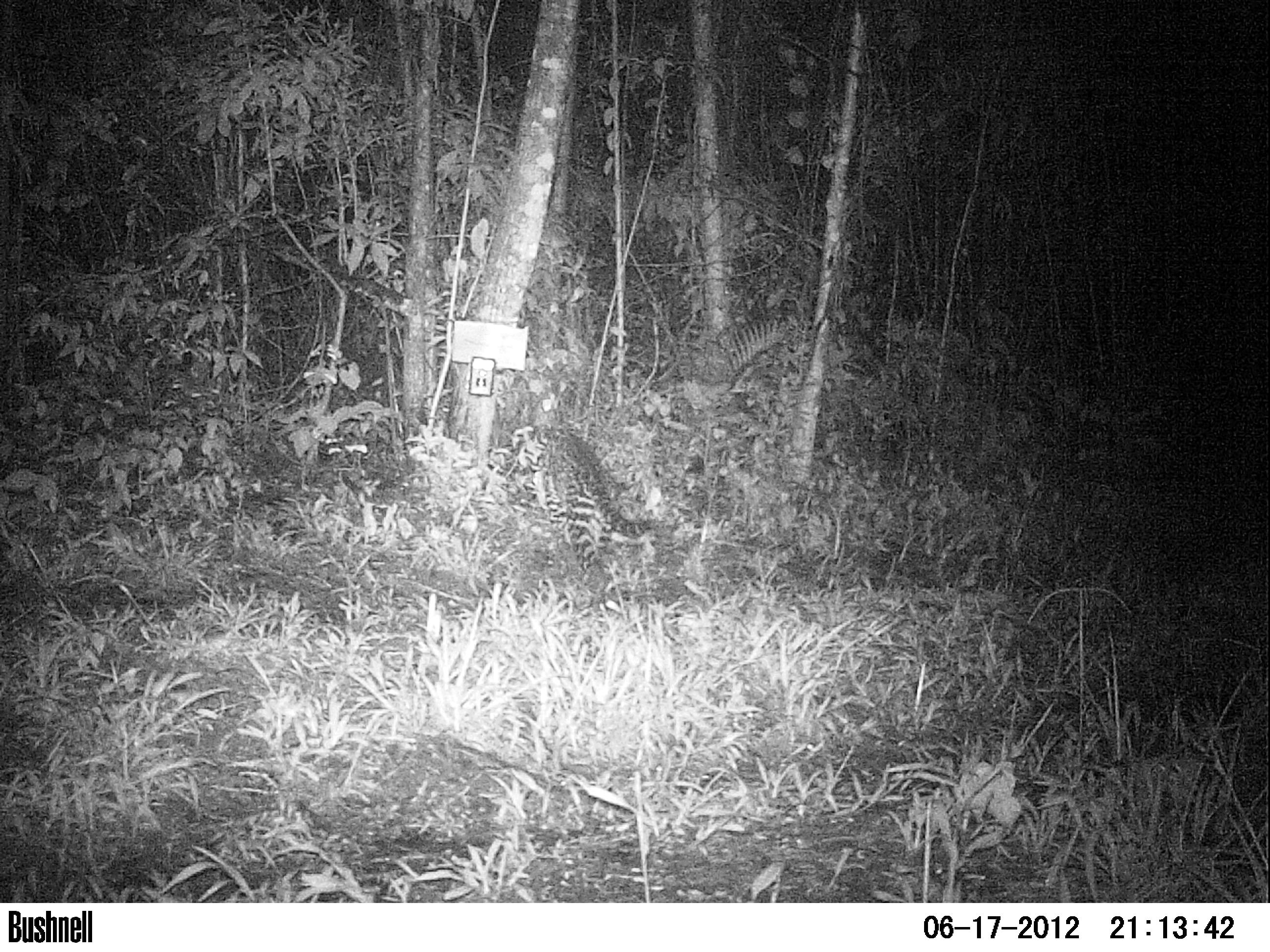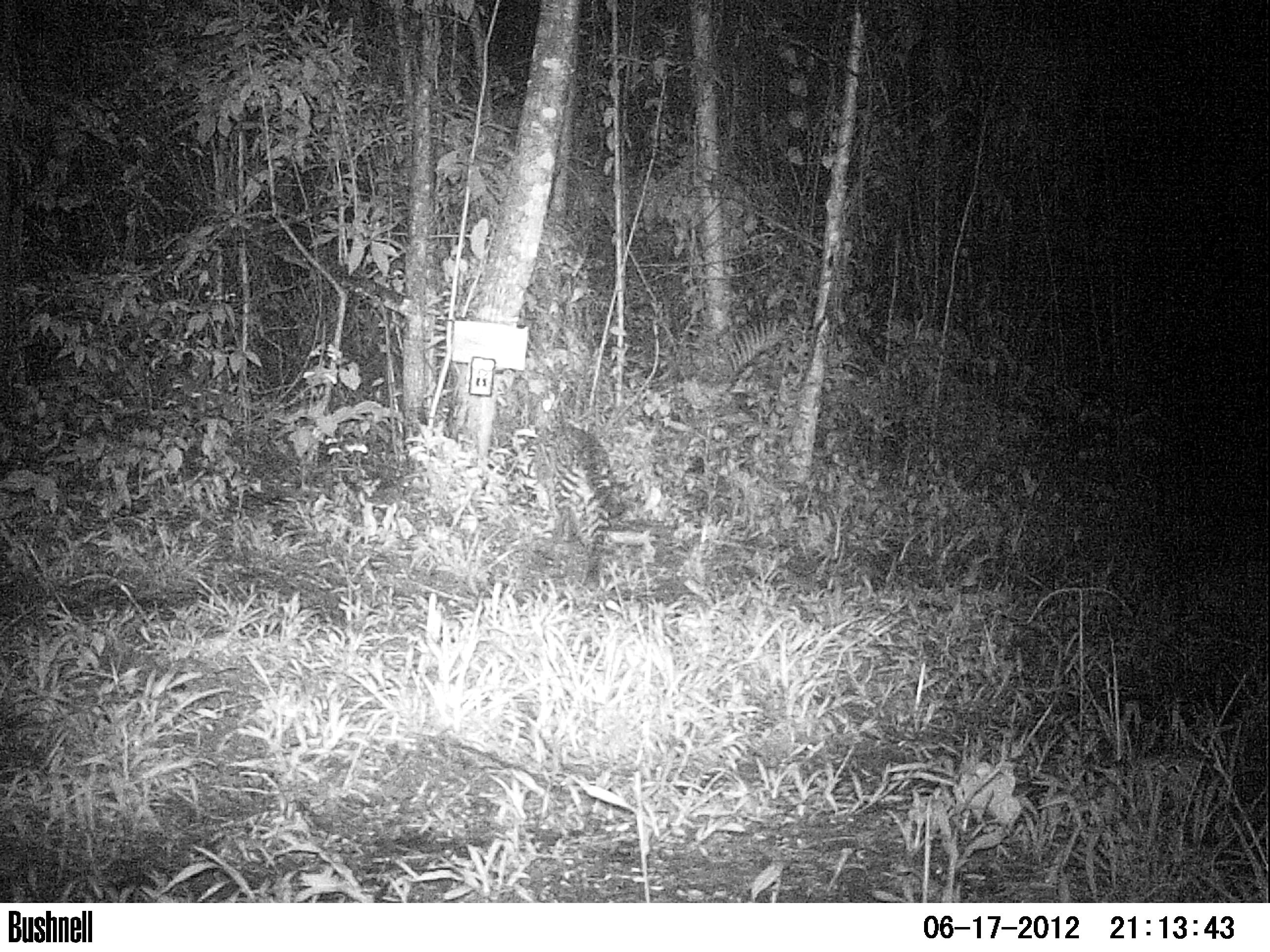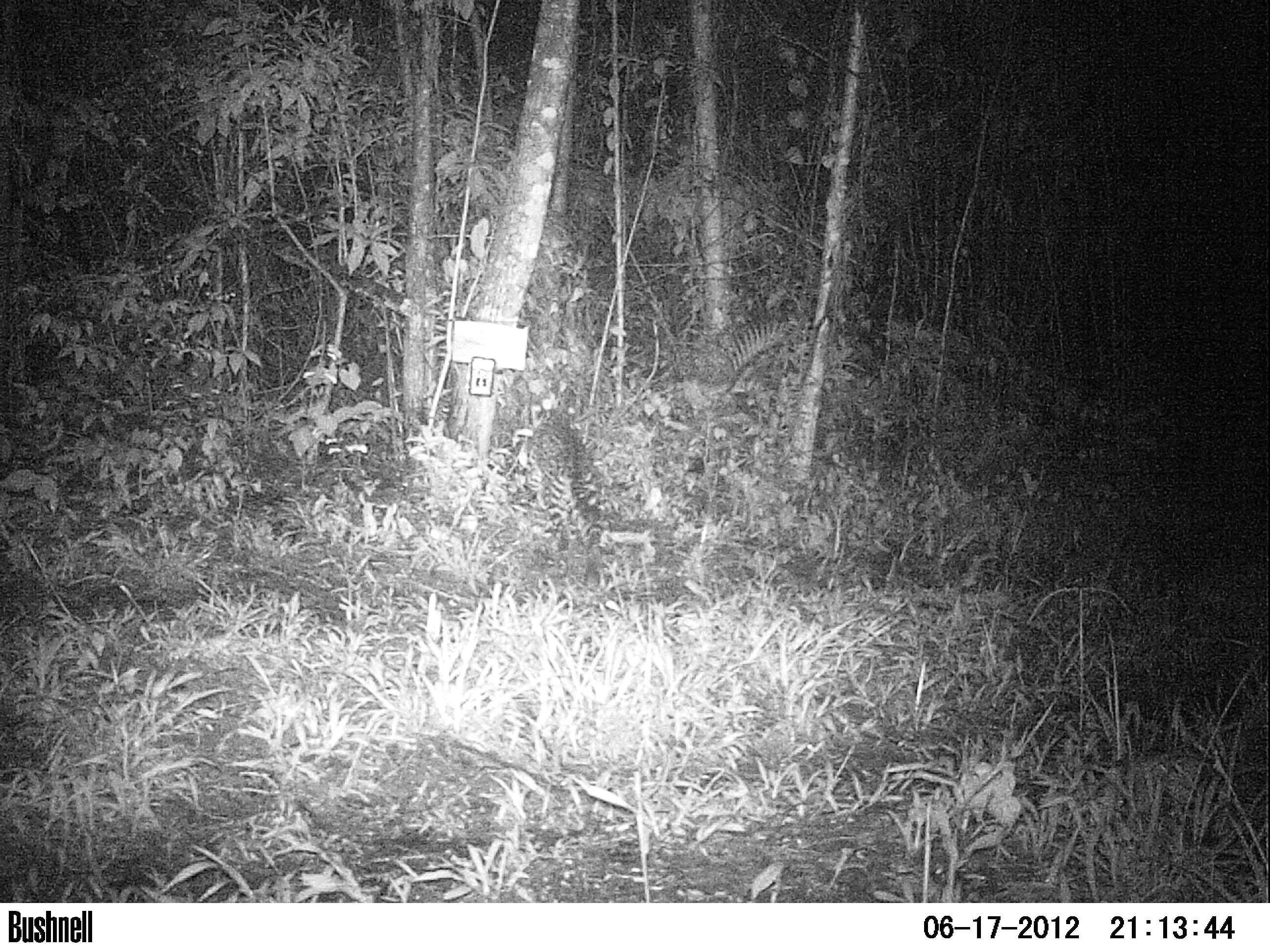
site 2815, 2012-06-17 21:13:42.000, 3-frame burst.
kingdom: Animalia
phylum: Chordata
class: Mammalia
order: Carnivora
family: Felidae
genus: Leopardus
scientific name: Leopardus pardalis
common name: ocelot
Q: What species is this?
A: Leopardus pardalis (ocelot).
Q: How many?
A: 1.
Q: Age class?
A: Adult.